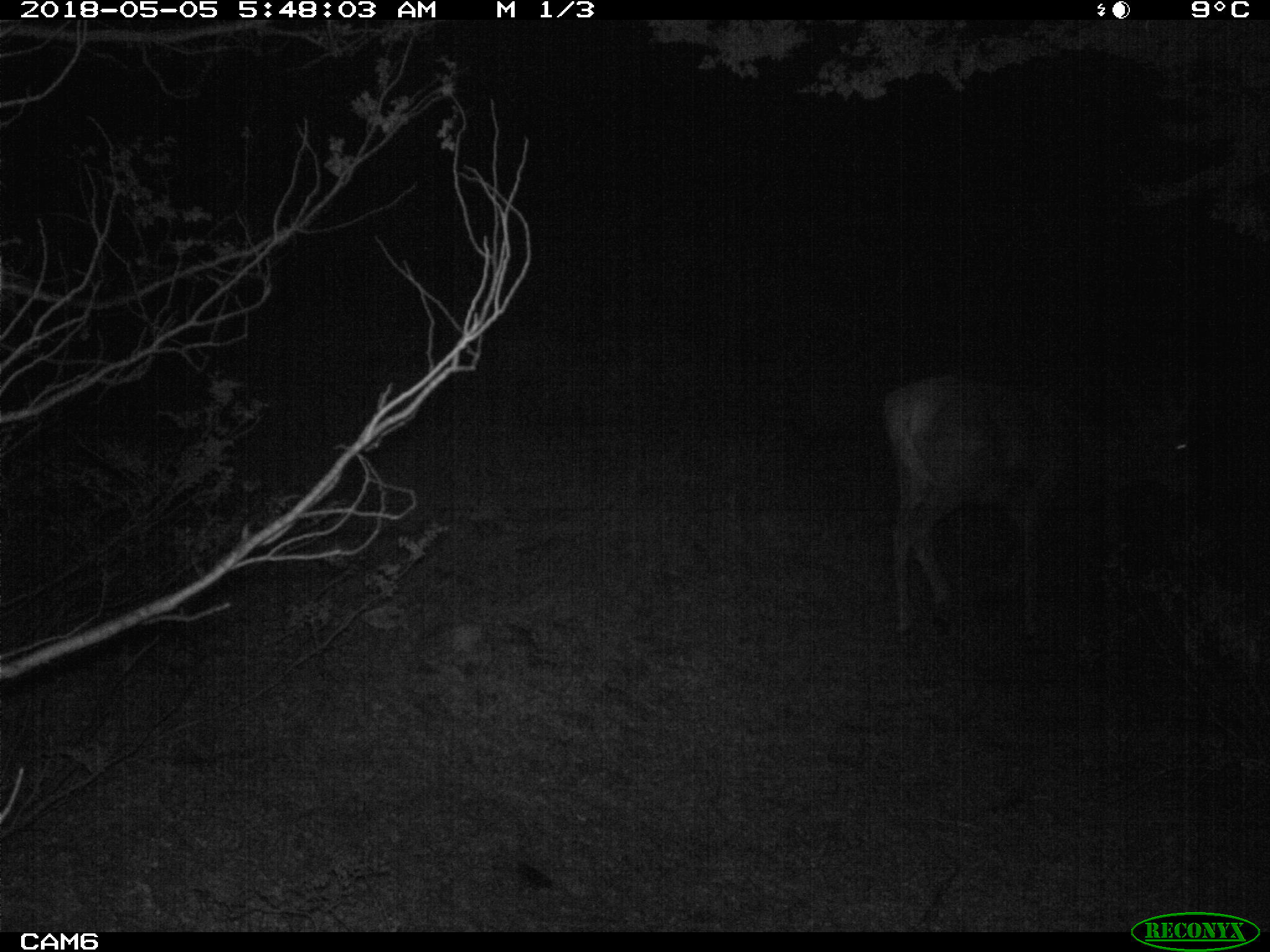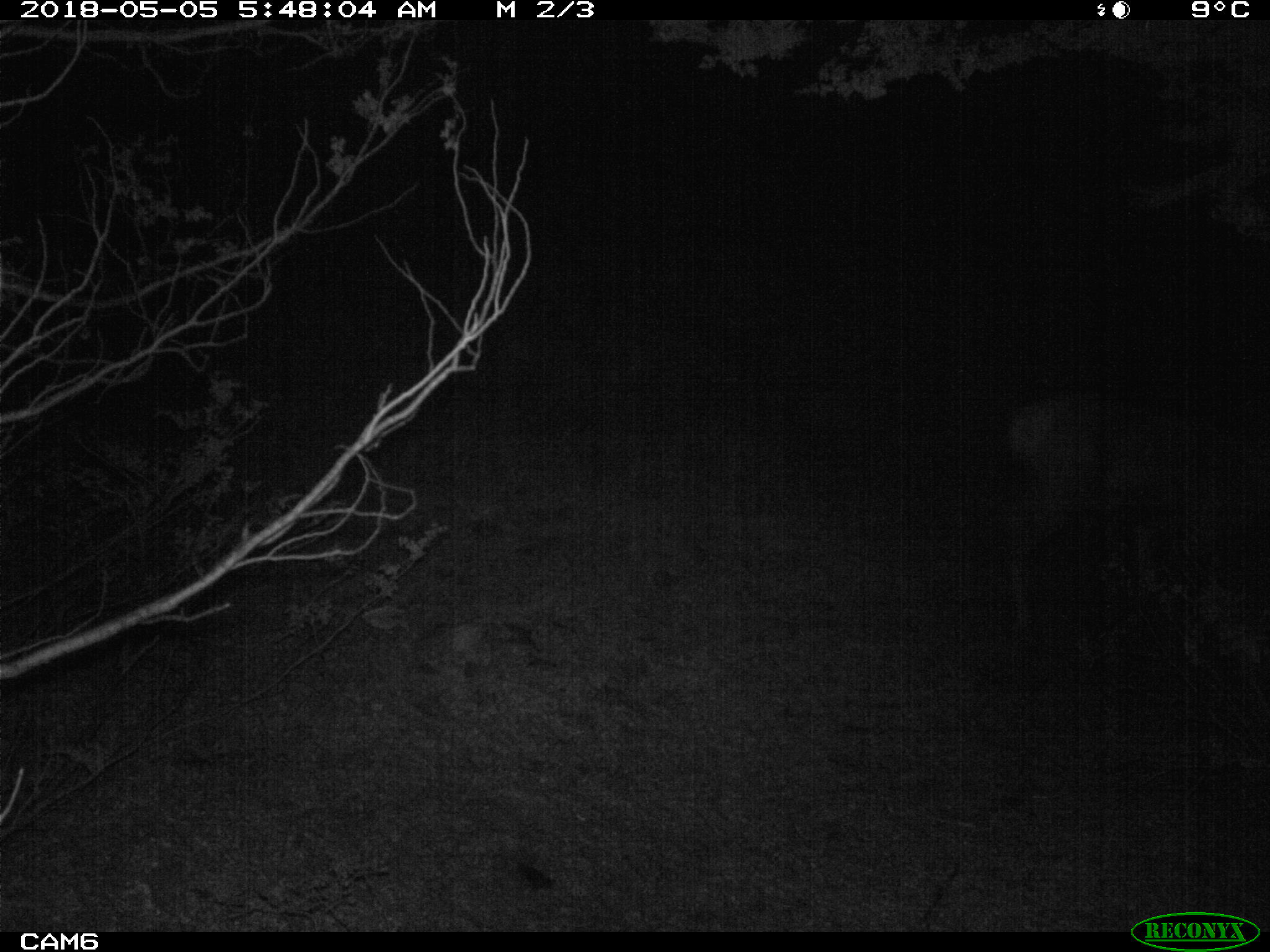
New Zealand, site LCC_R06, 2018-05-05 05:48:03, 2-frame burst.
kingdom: Animalia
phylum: Chordata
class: Mammalia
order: Artiodactyla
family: Cervidae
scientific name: Cervidae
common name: deer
Deer (Cervidae).